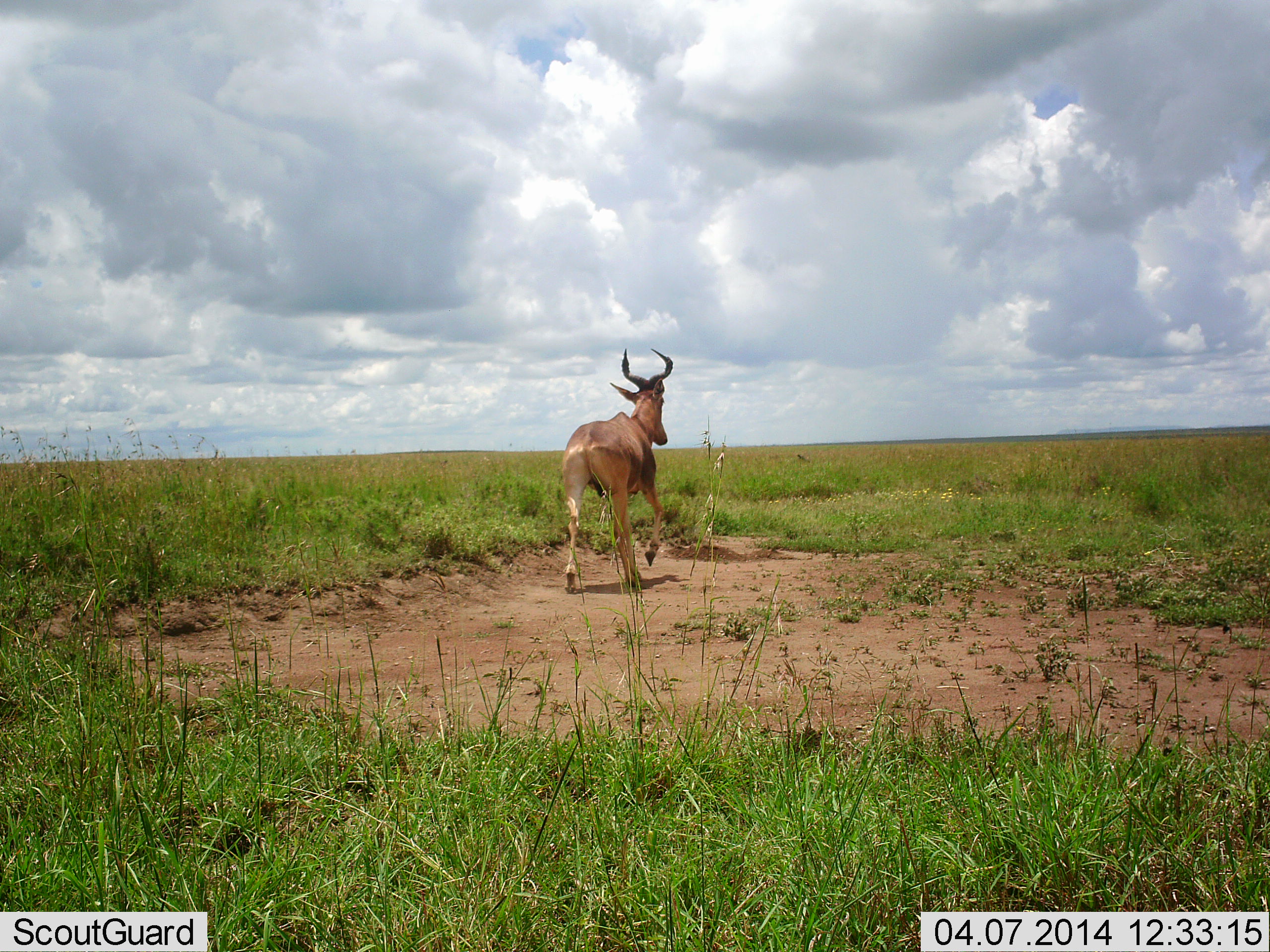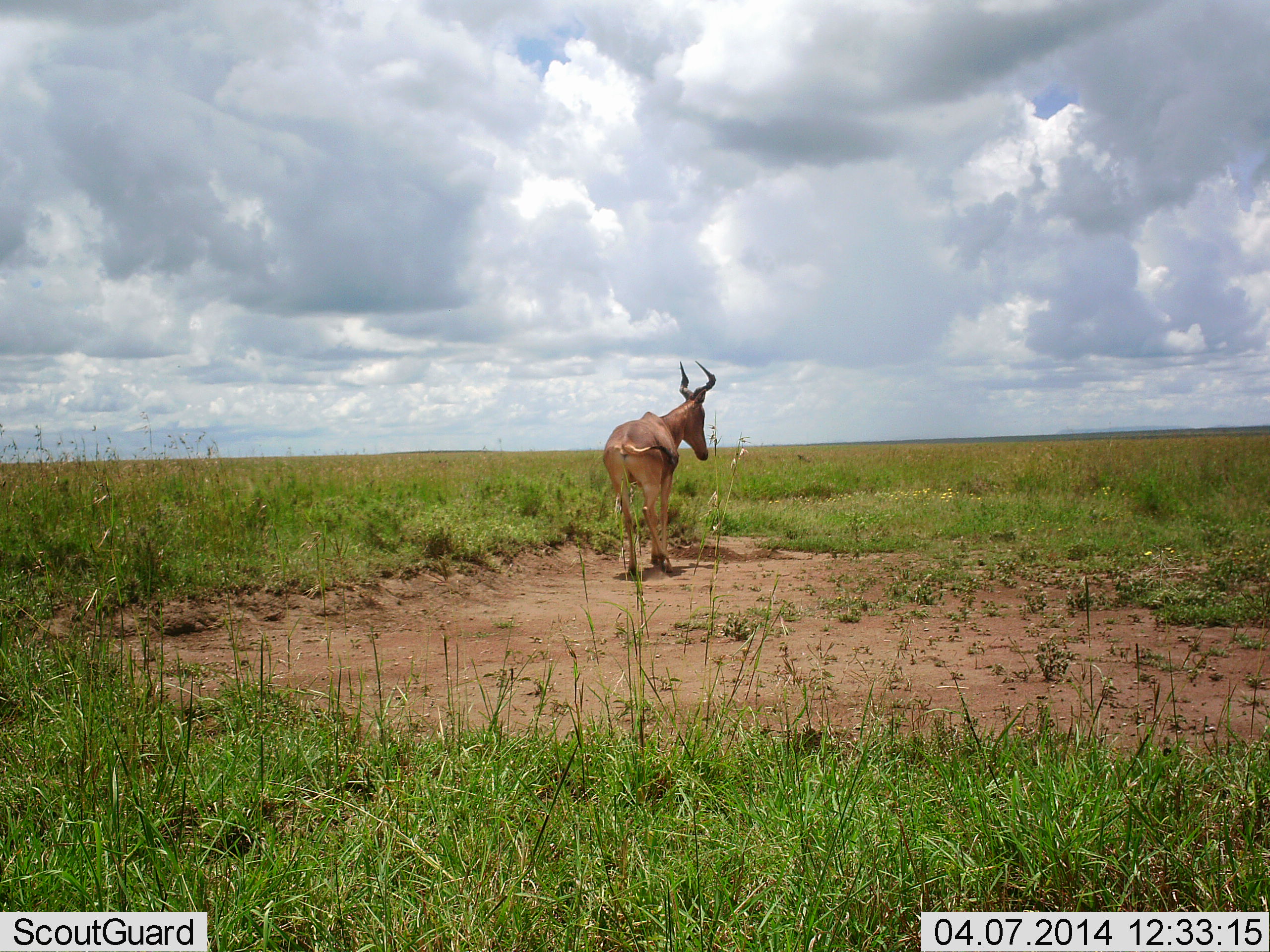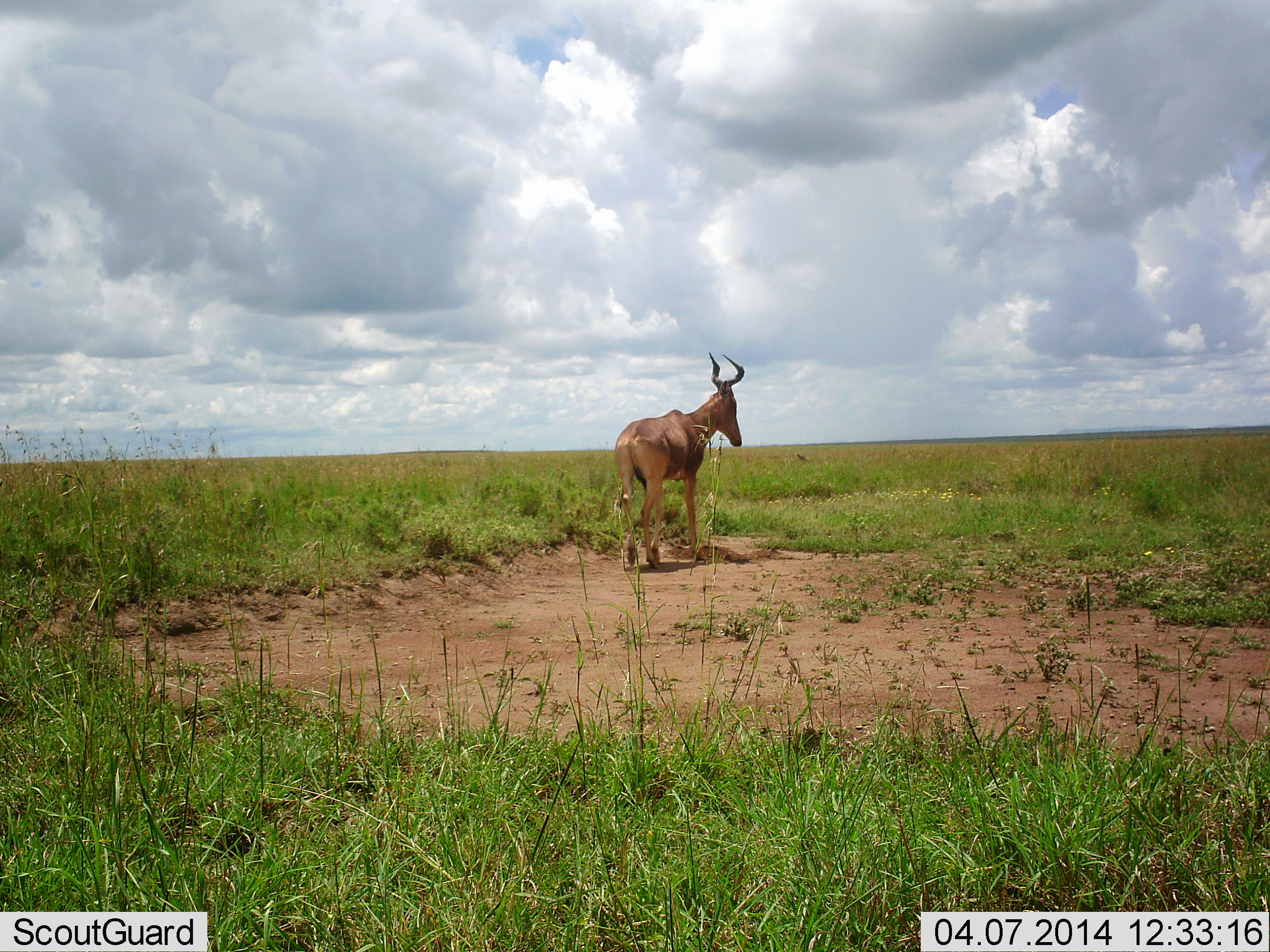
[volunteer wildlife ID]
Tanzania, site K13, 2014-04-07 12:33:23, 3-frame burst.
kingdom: Animalia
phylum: Chordata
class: Mammalia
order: Artiodactyla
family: Bovidae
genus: Alcelaphus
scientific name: Alcelaphus buselaphus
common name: hartebeest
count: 1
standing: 0%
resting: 0%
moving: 100%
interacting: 0%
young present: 0%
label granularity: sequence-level